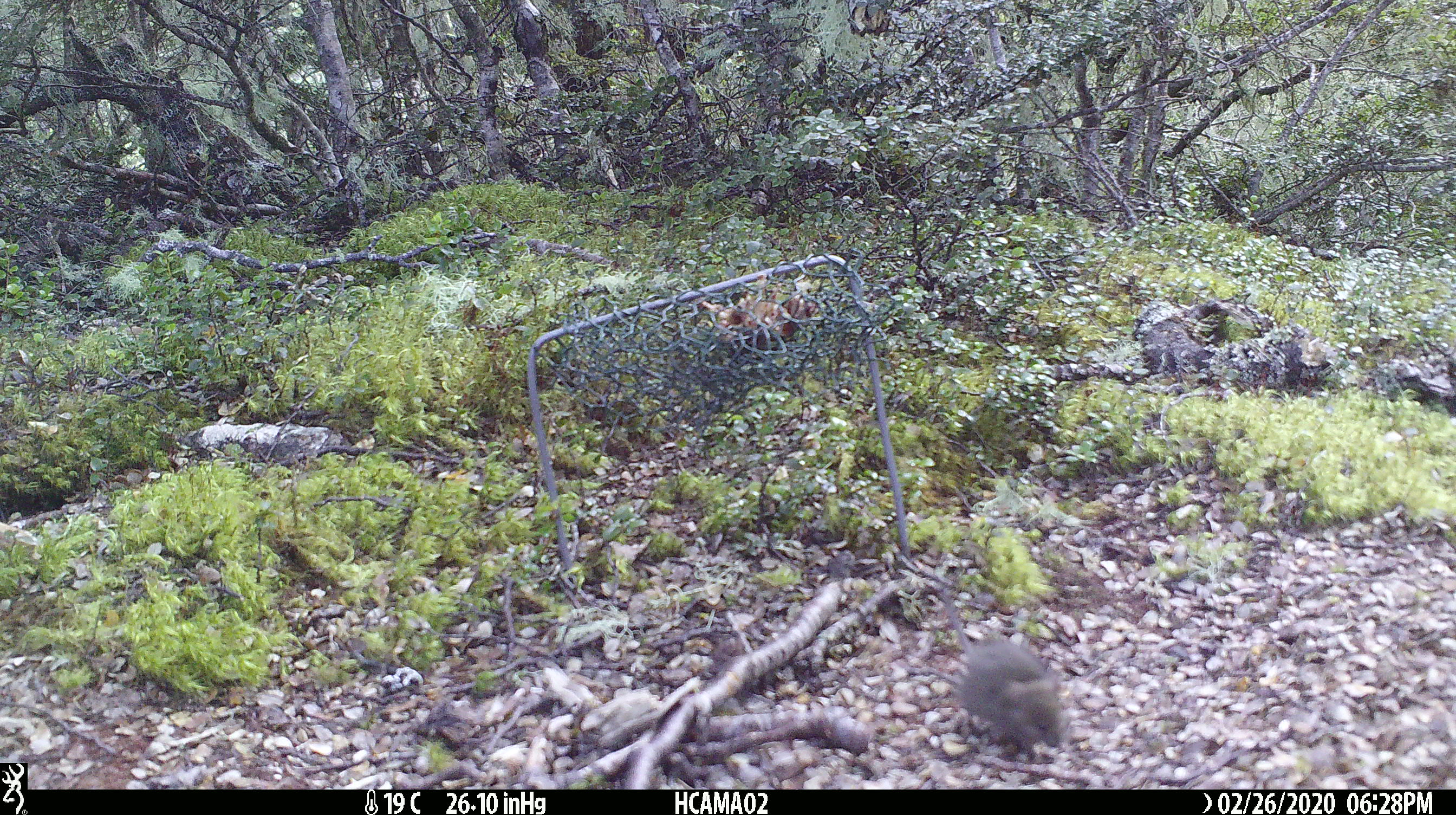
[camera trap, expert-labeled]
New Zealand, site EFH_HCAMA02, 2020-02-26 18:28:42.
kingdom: Animalia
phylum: Chordata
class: Mammalia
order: Rodentia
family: Muridae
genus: Mus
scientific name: Mus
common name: mouse